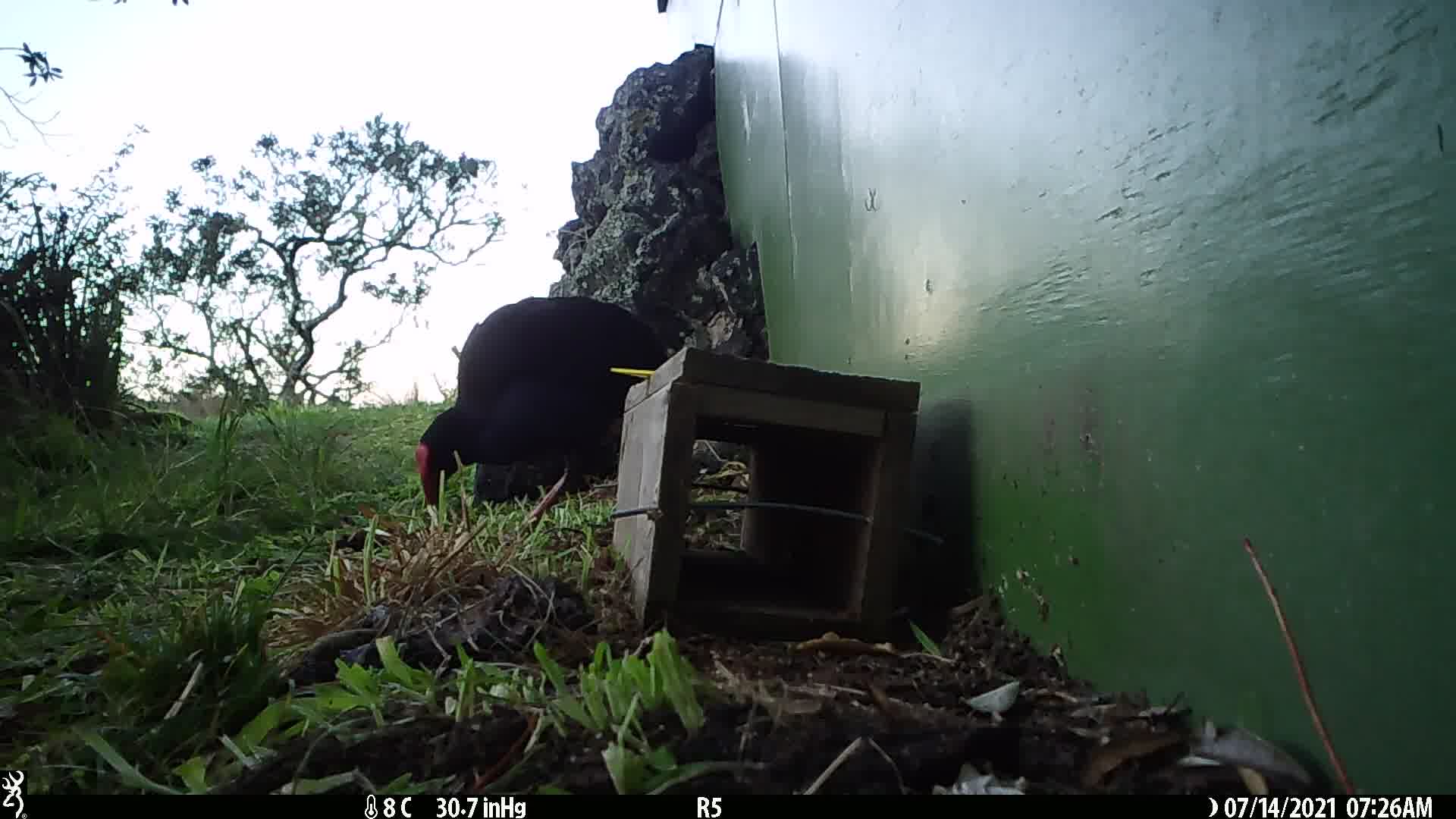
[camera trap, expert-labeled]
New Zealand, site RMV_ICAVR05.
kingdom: Animalia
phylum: Chordata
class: Aves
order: Gruiformes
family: Rallidae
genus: Porphyrio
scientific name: Porphyrio melanotus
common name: australasian swamphen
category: pukeko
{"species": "pukeko (australasian swamphen) (Porphyrio melanotus)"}